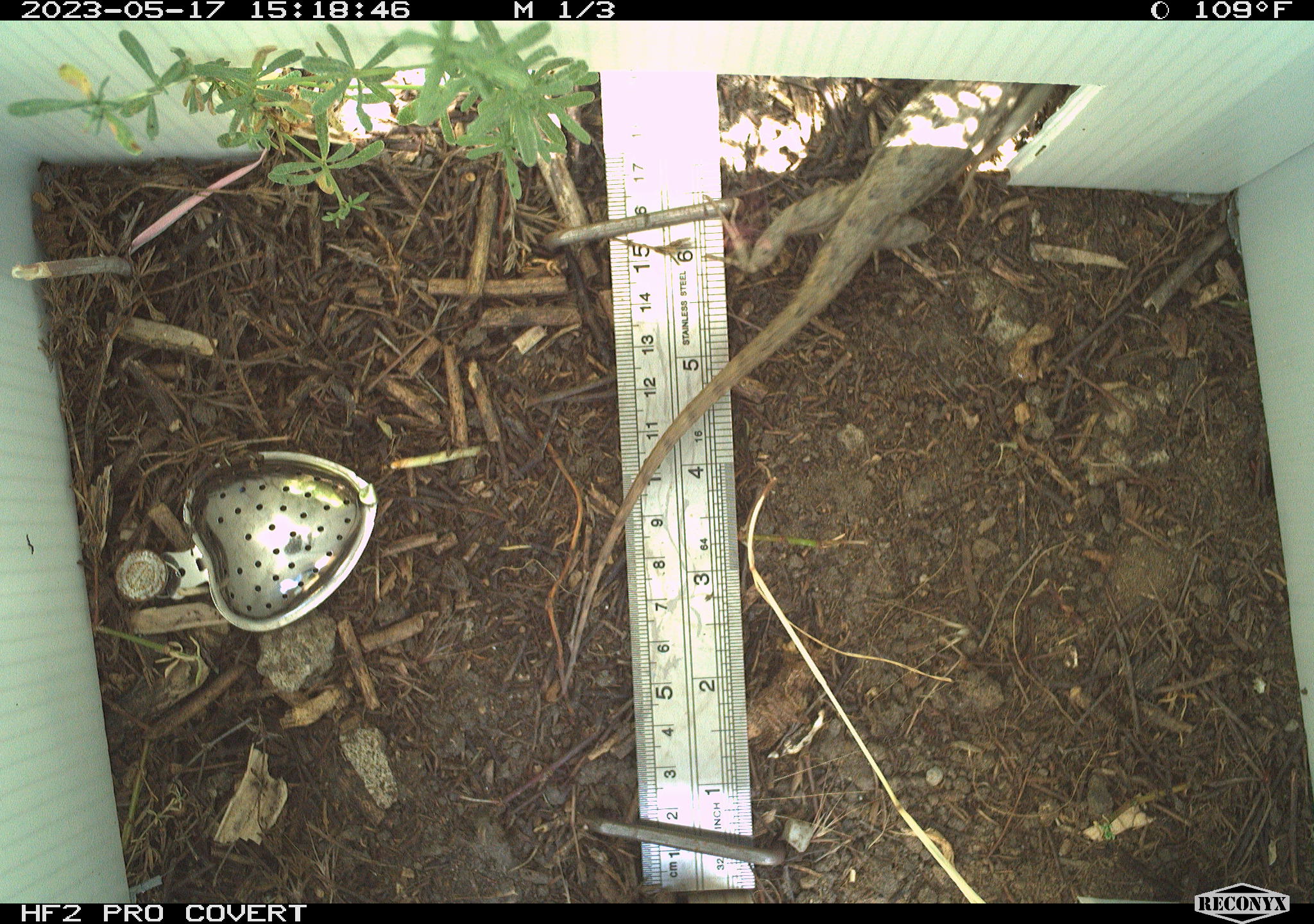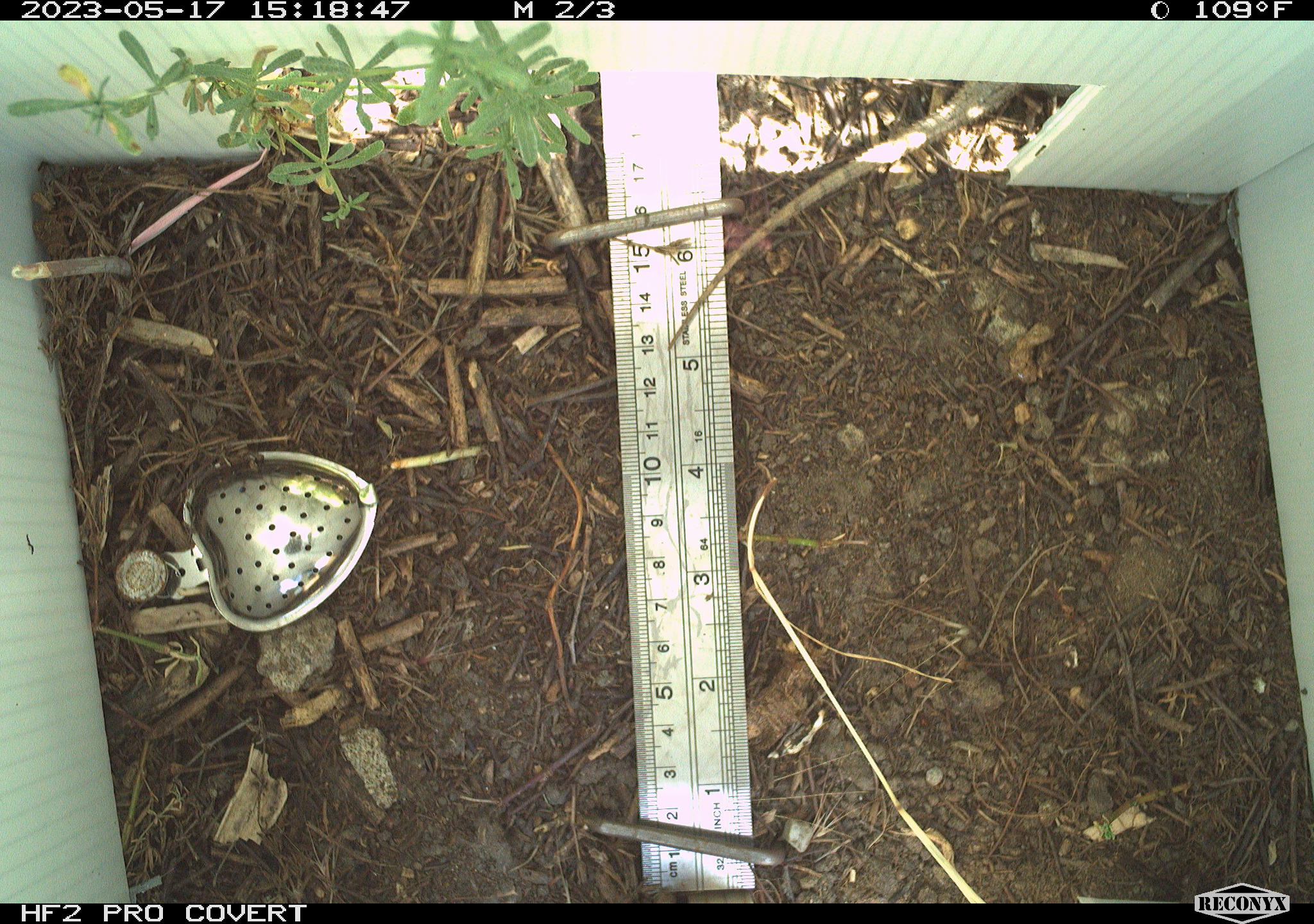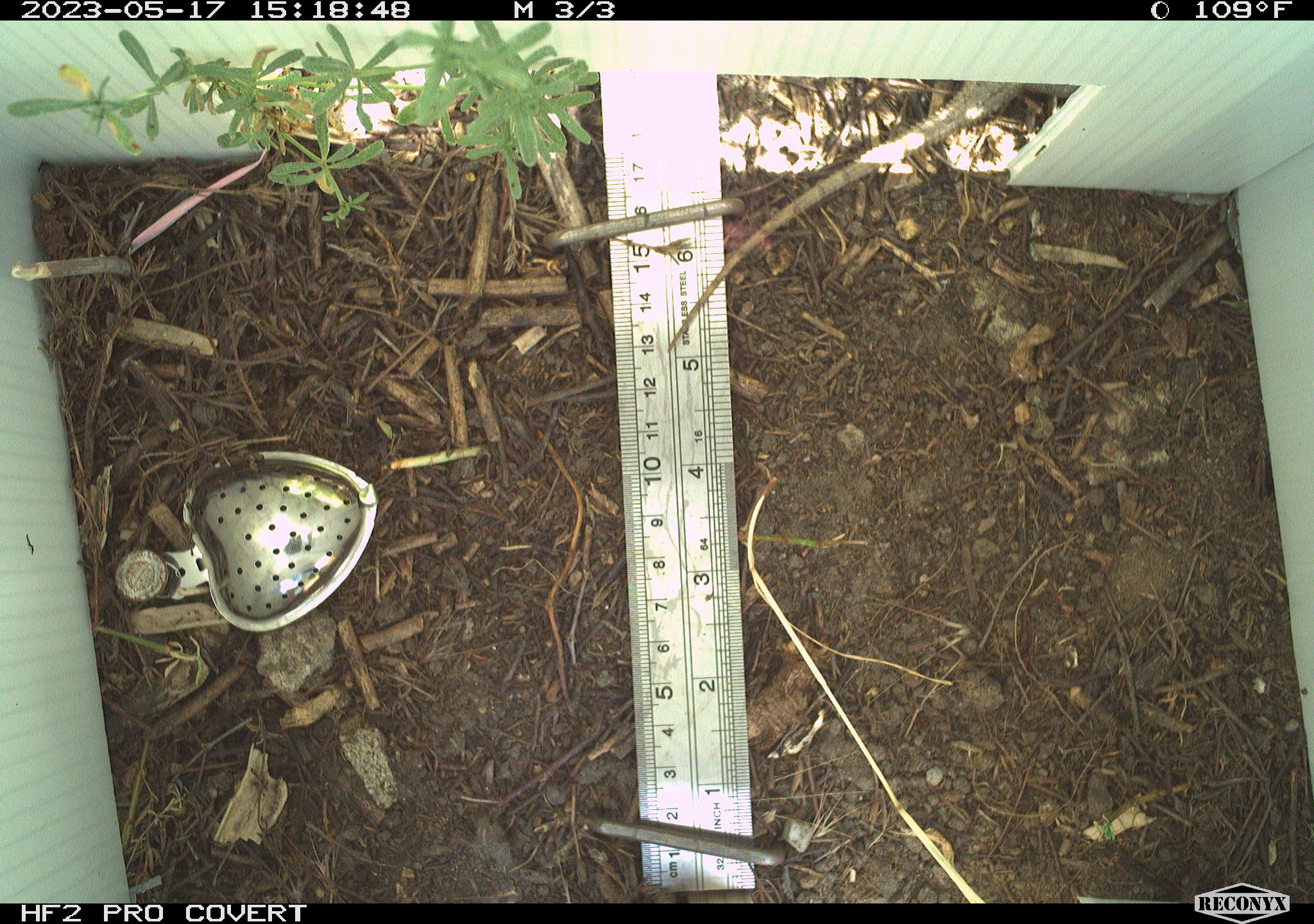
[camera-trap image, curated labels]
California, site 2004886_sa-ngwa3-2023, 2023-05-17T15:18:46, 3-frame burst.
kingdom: Animalia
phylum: Chordata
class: Reptilia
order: Squamata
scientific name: Squamata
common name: lizards and snakes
Lizards and snakes (Squamata).